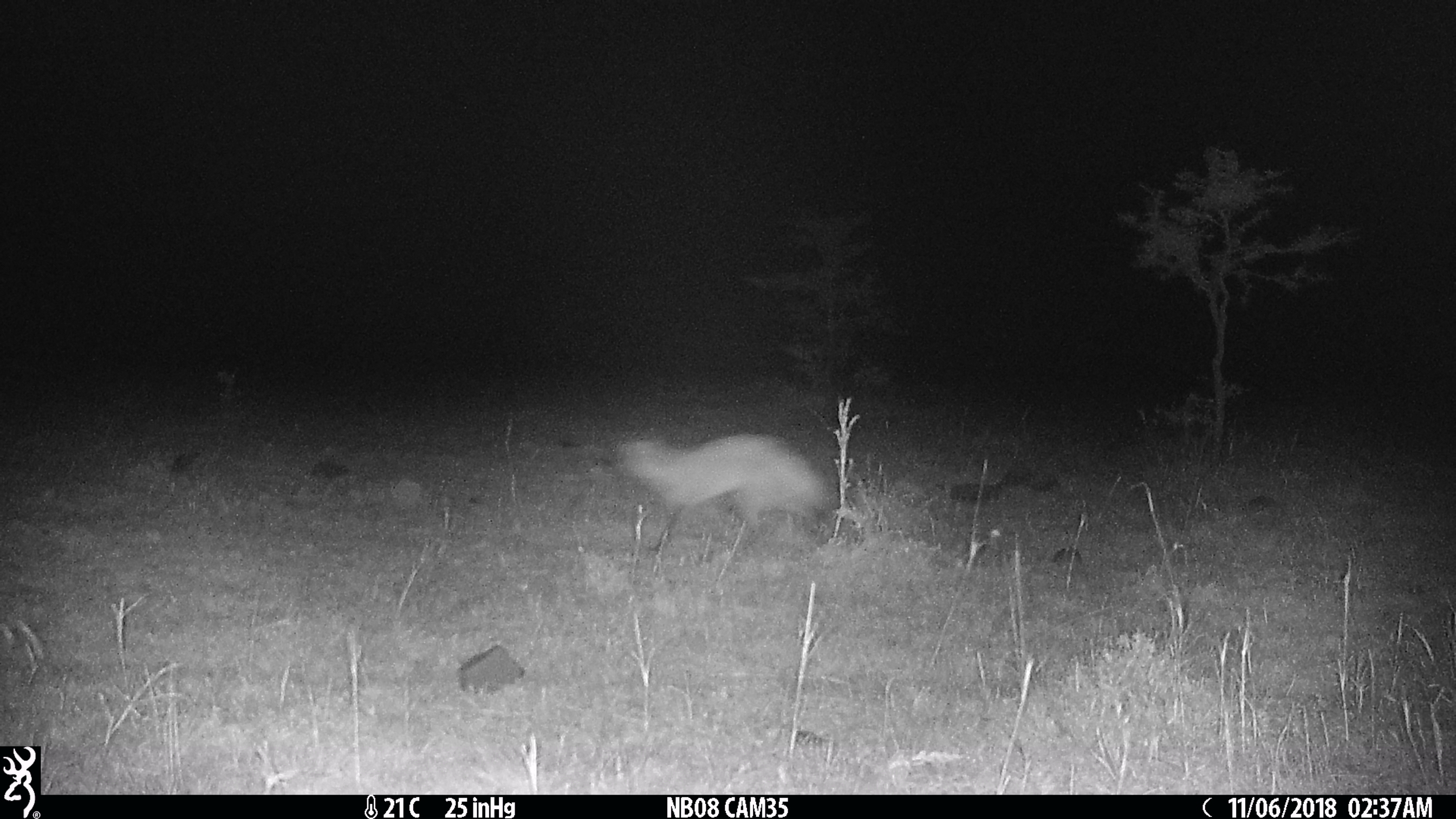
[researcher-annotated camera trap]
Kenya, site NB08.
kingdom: Animalia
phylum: Chordata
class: Mammalia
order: Carnivora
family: Canidae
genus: Otocyon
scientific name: Otocyon megalotis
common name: bat-eared fox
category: bateared fox